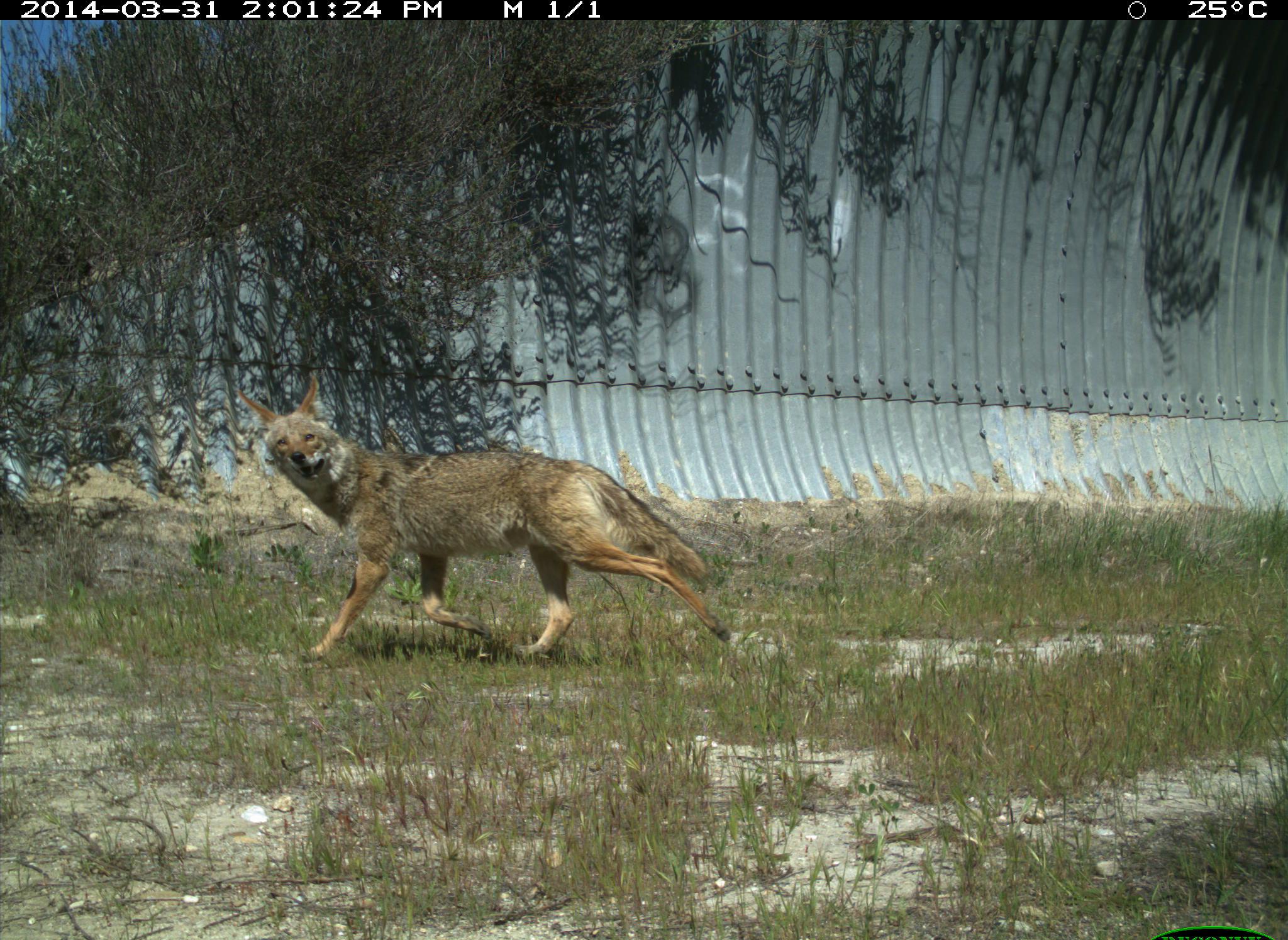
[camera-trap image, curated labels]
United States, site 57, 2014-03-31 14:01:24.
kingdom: Animalia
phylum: Chordata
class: Mammalia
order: Carnivora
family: Canidae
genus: Canis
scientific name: Canis latrans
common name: coyote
Coyote (Canis latrans).